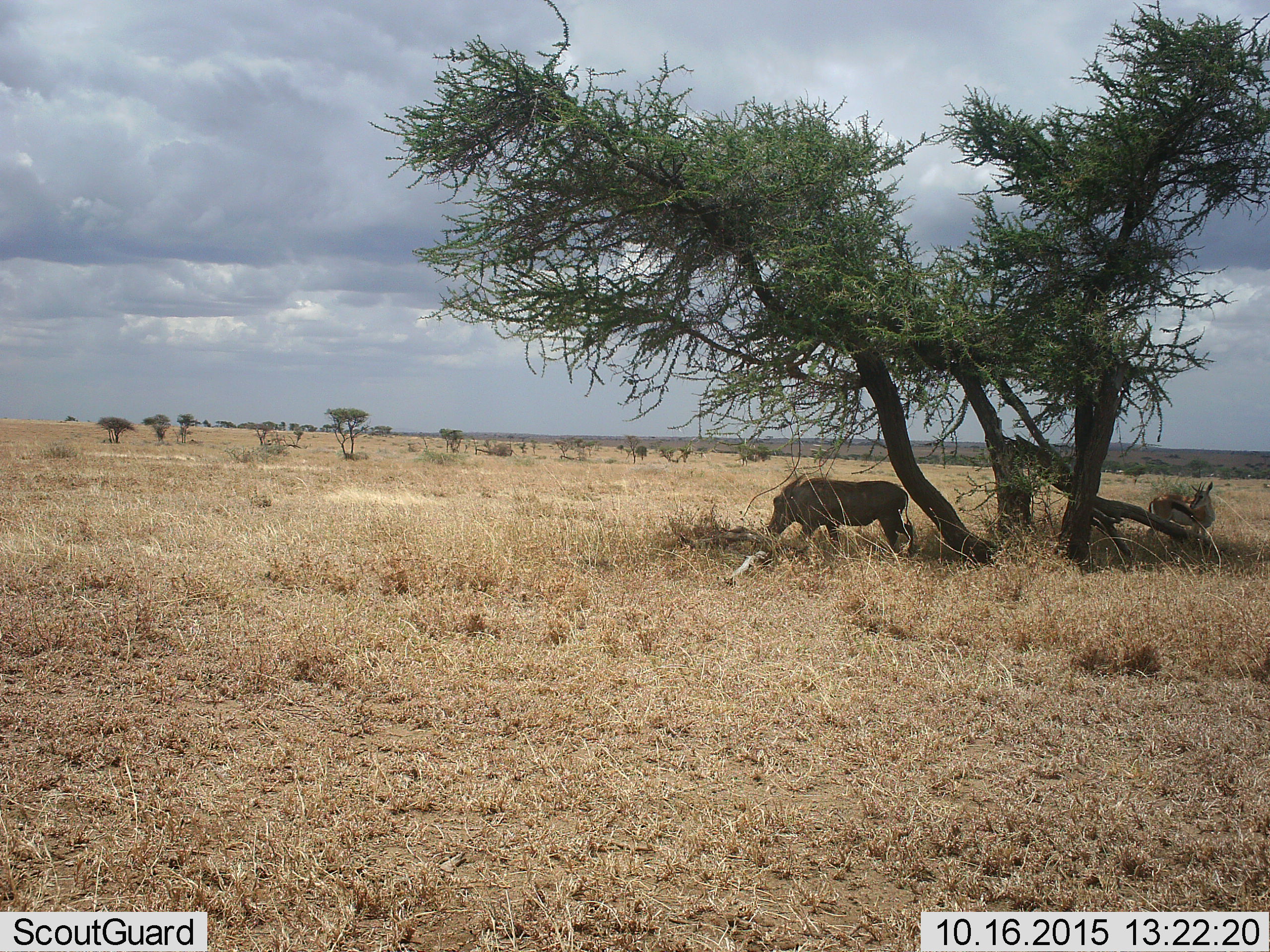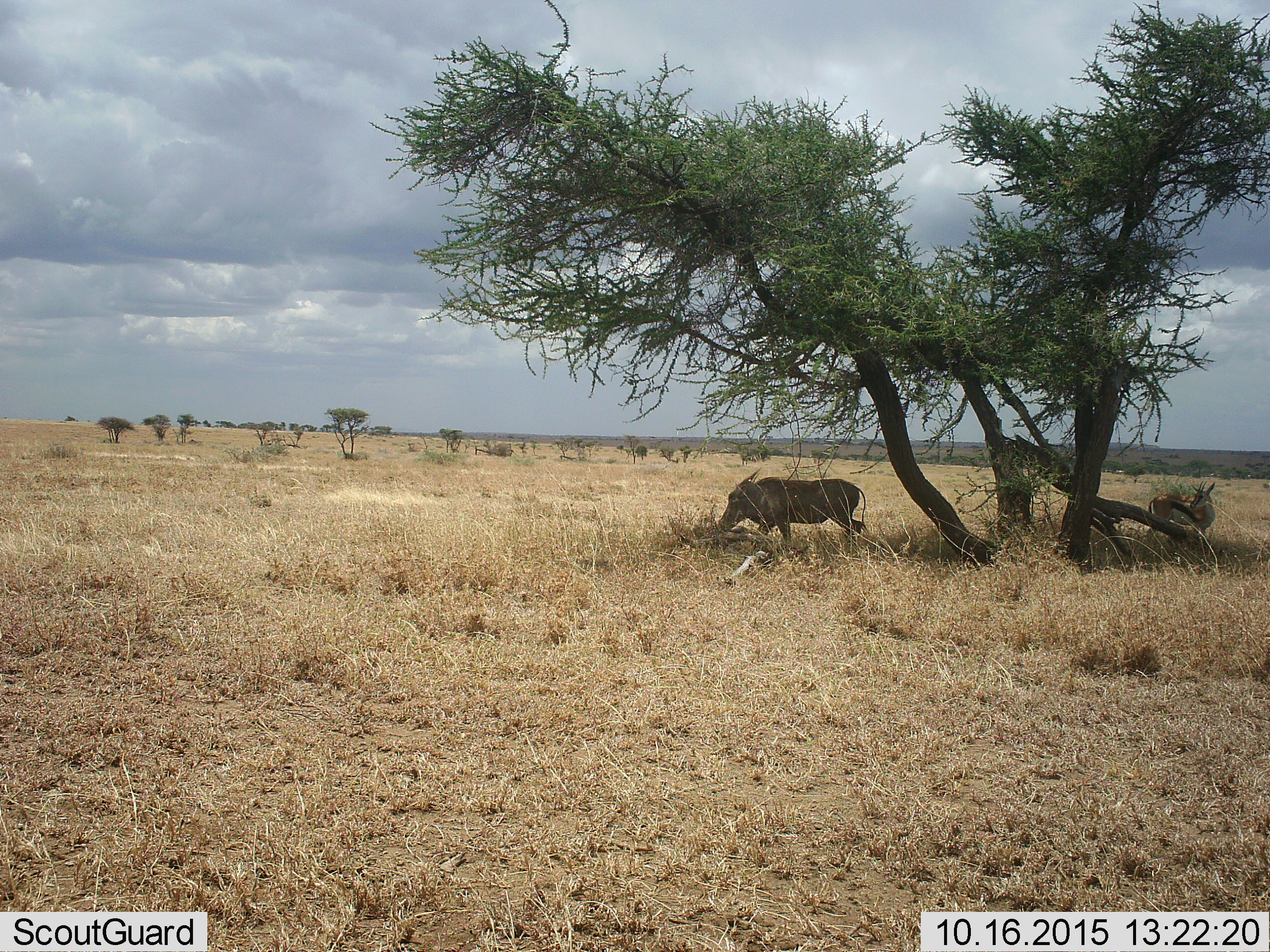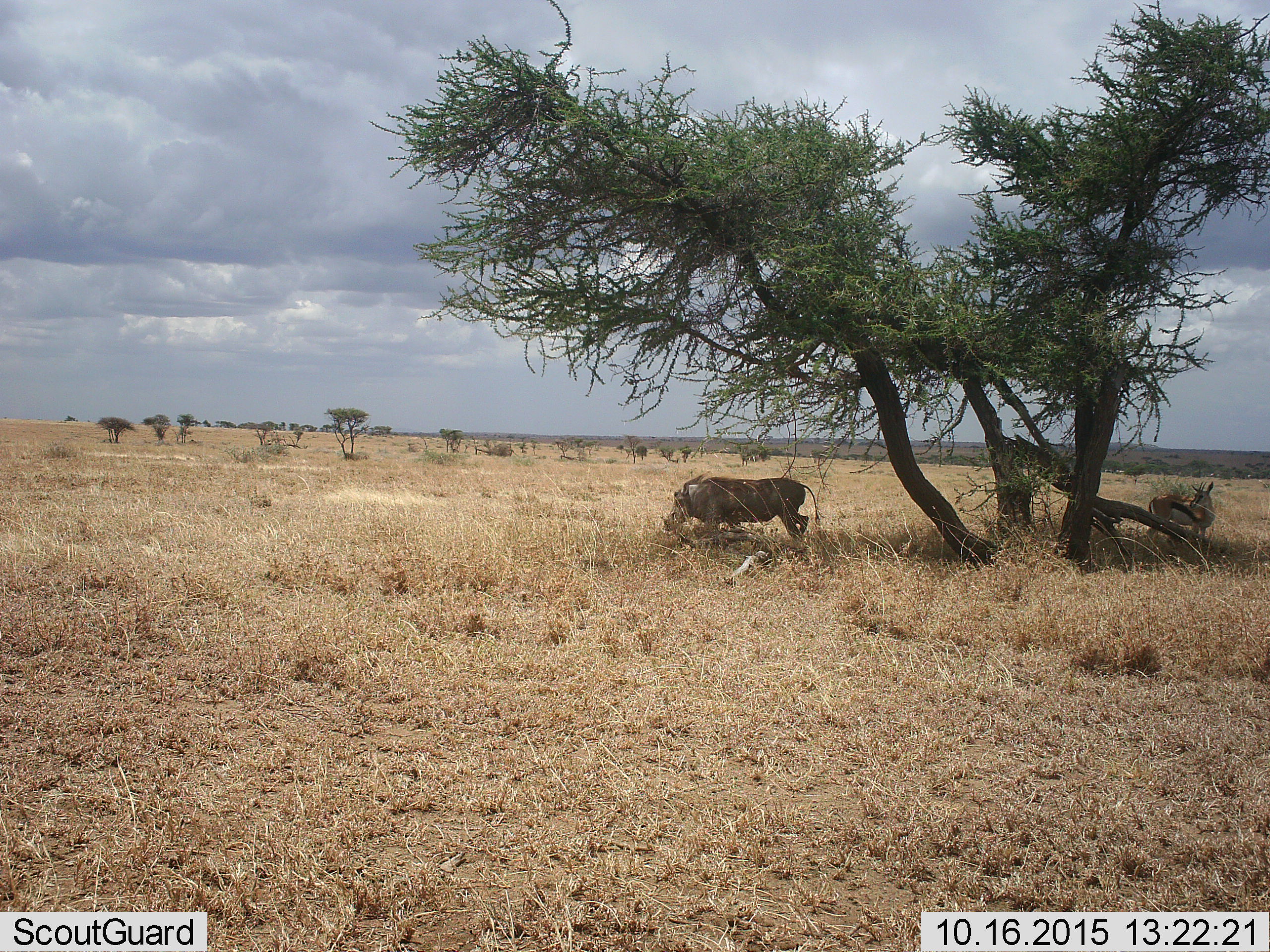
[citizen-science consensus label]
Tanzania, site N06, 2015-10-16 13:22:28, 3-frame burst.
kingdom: Animalia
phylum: Chordata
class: Mammalia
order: Artiodactyla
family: Bovidae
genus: Eudorcas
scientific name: Eudorcas thomsonii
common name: thomson's gazelle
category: gazellethomsons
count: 1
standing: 100%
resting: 0%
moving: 0%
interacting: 0%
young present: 0%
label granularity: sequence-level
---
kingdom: Animalia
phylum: Chordata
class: Mammalia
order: Artiodactyla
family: Suidae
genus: Phacochoerus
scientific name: Phacochoerus africanus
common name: warthog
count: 1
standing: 0%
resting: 0%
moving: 100%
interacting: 0%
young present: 0%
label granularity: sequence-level